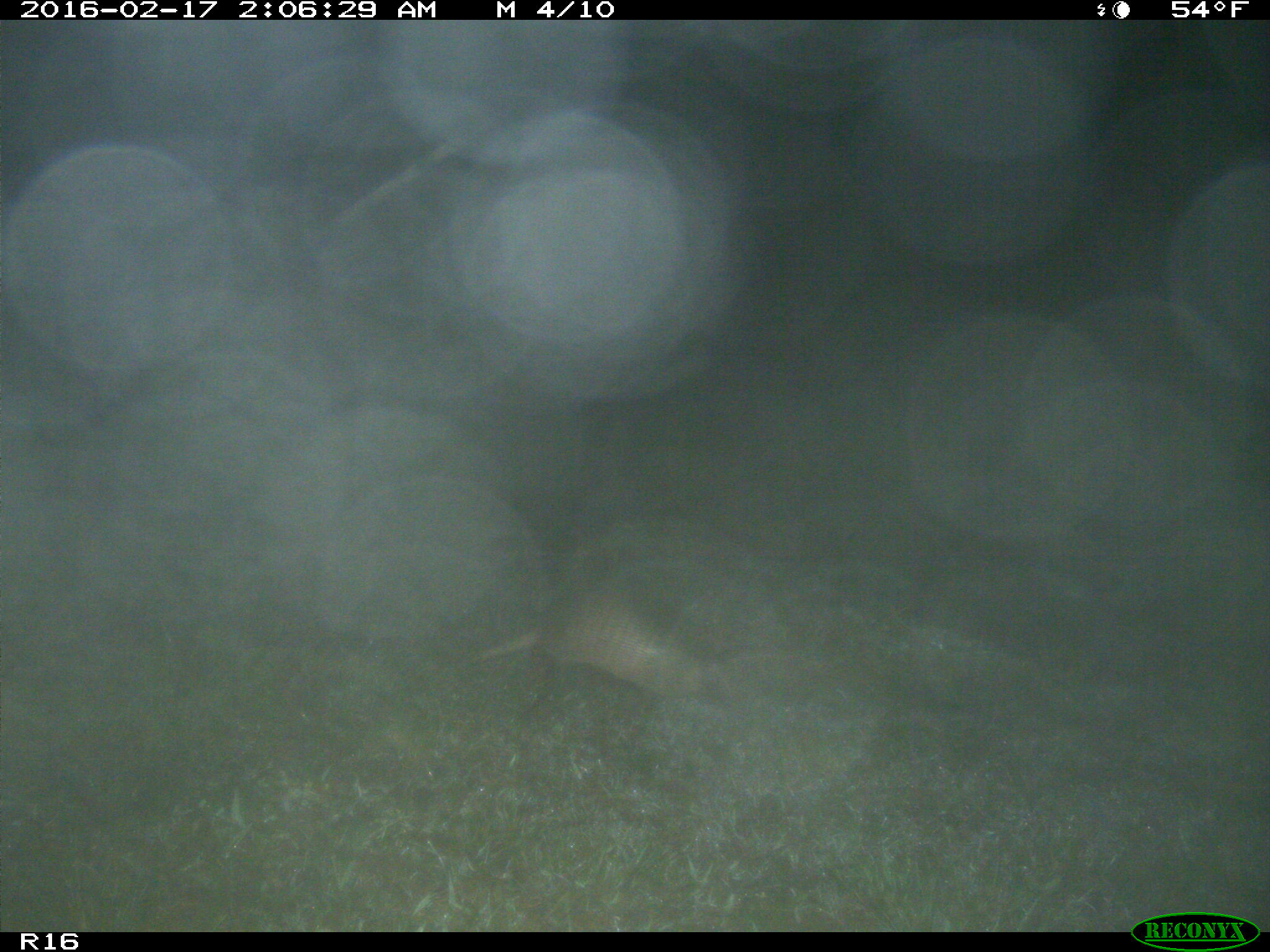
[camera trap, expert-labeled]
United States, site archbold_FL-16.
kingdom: Animalia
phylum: Chordata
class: Mammalia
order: Cingulata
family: Dasypodidae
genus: Dasypus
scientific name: Dasypus novemcinctus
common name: nine-banded armadillo